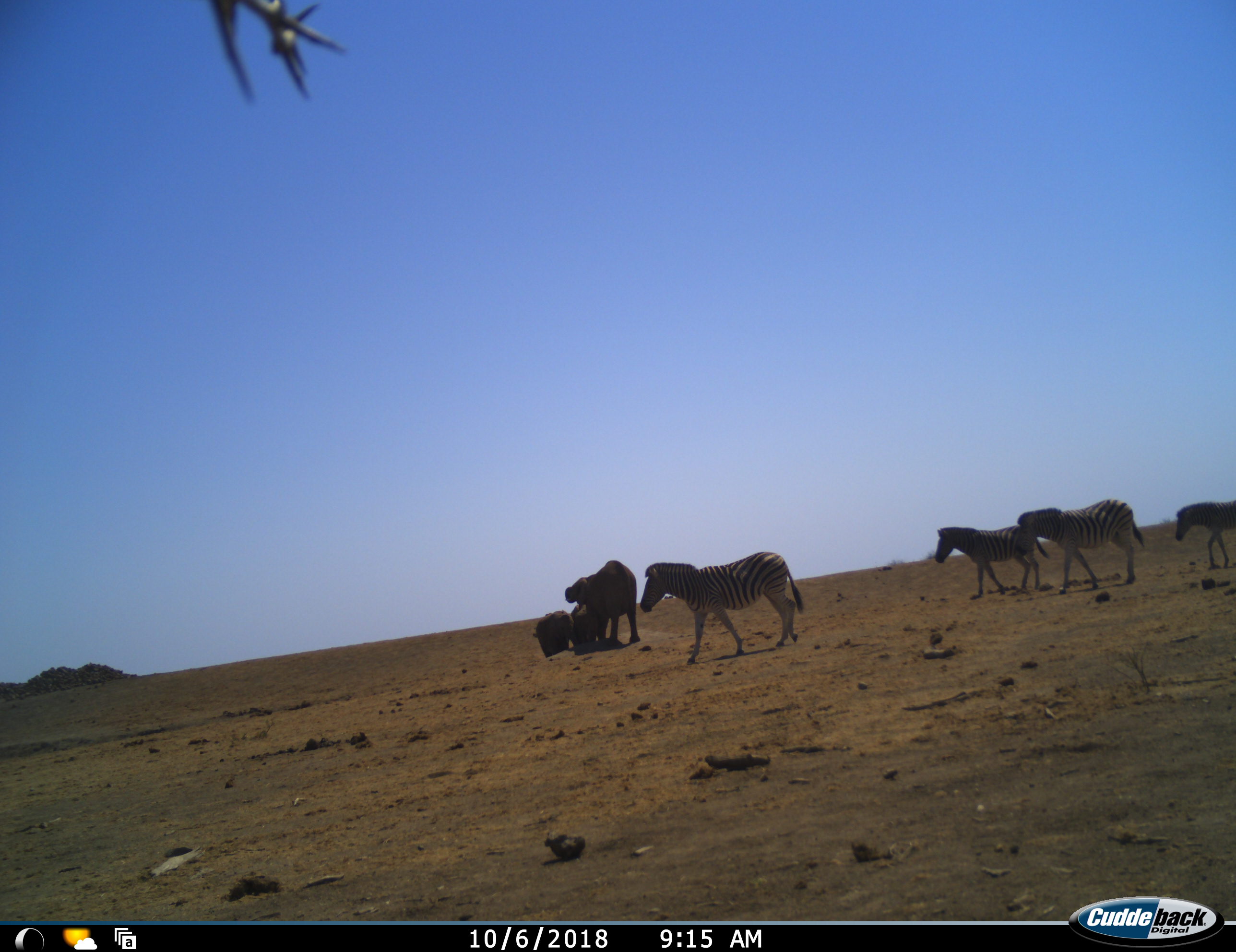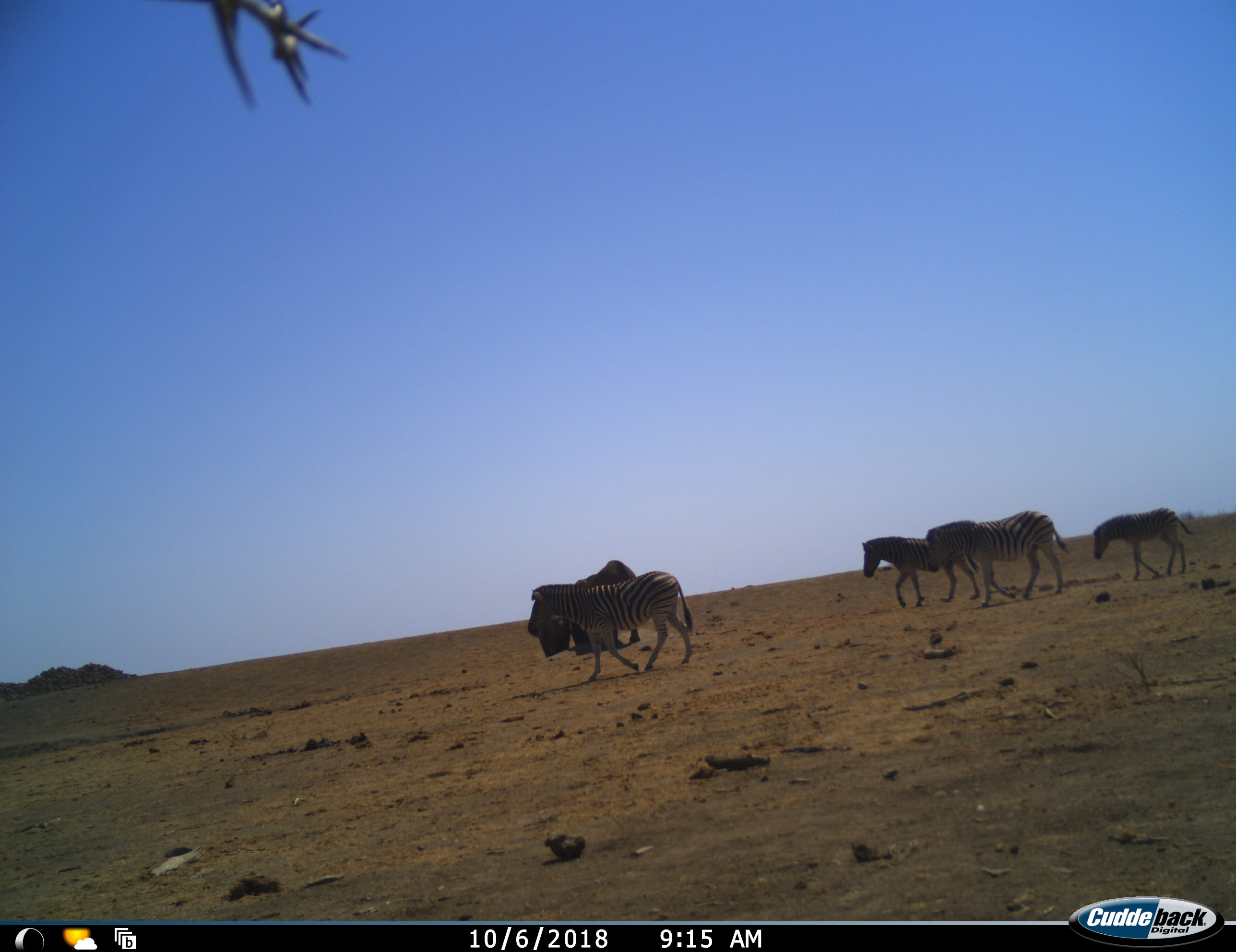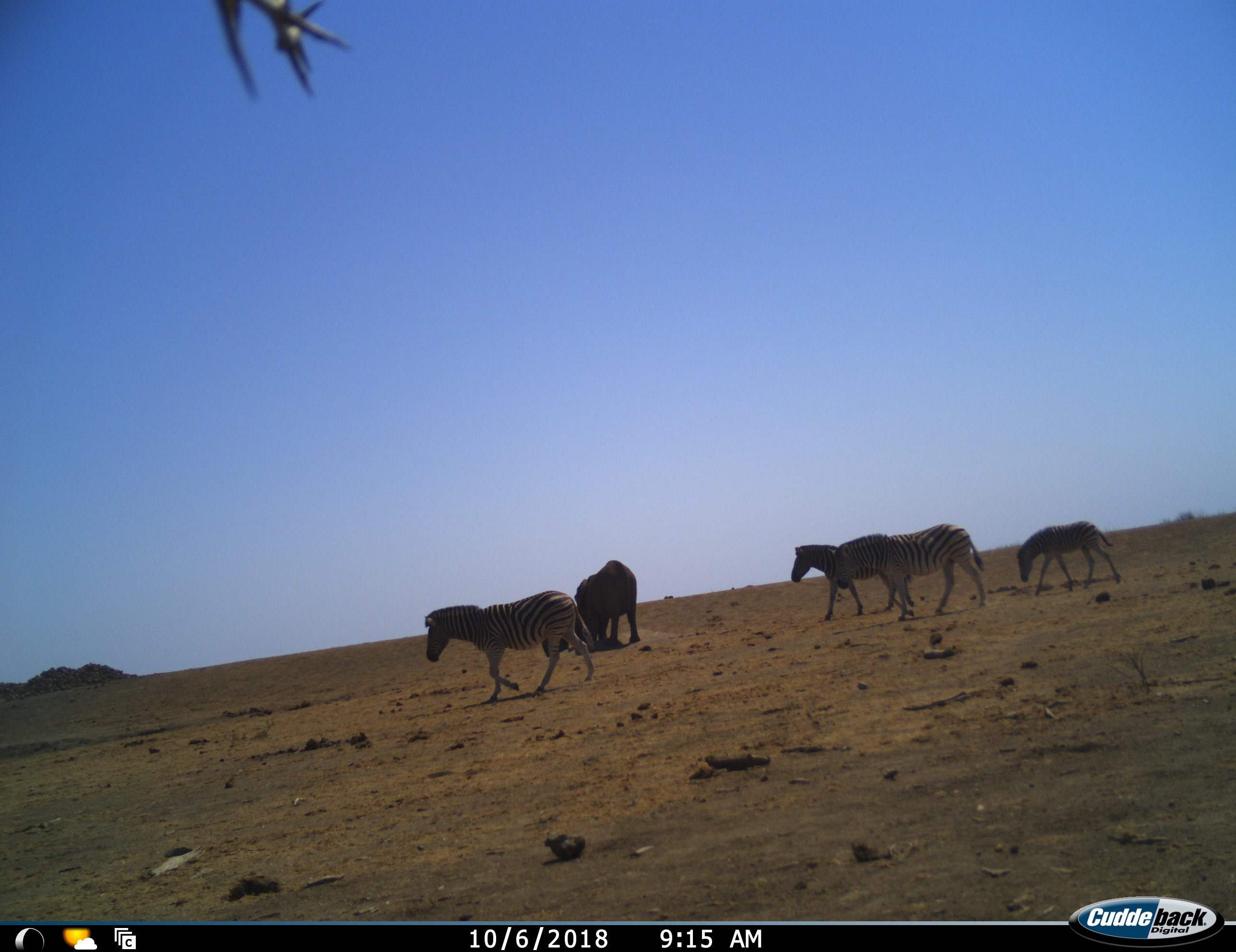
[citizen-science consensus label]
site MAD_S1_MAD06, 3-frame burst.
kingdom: Animalia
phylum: Chordata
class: Mammalia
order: Proboscidea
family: Elephantidae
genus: Loxodonta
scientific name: Loxodonta africana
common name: african bush elephant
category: elephant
Elephant (african bush elephant) (Loxodonta africana), count 3. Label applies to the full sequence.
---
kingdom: Animalia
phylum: Chordata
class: Mammalia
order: Perissodactyla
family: Equidae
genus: Equus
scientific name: Equus quagga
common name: plains zebra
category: zebraplains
Zebraplains (plains zebra) (Equus quagga), count 4. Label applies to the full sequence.